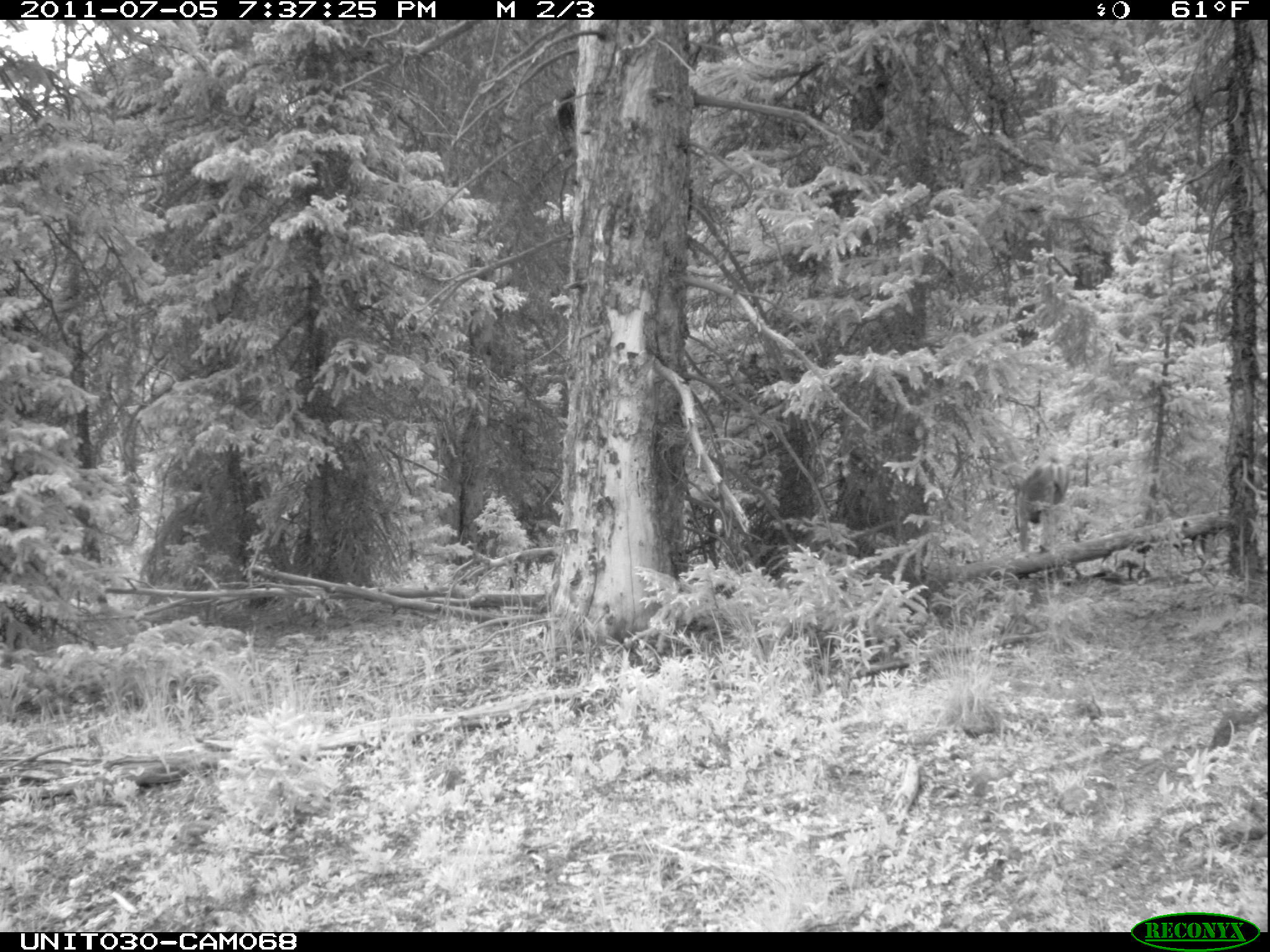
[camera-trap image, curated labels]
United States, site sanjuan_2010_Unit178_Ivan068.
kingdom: Animalia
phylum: Chordata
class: Mammalia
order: Artiodactyla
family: Cervidae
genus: Odocoileus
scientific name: Odocoileus hemionus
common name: mule deer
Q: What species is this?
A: Odocoileus hemionus (mule deer).